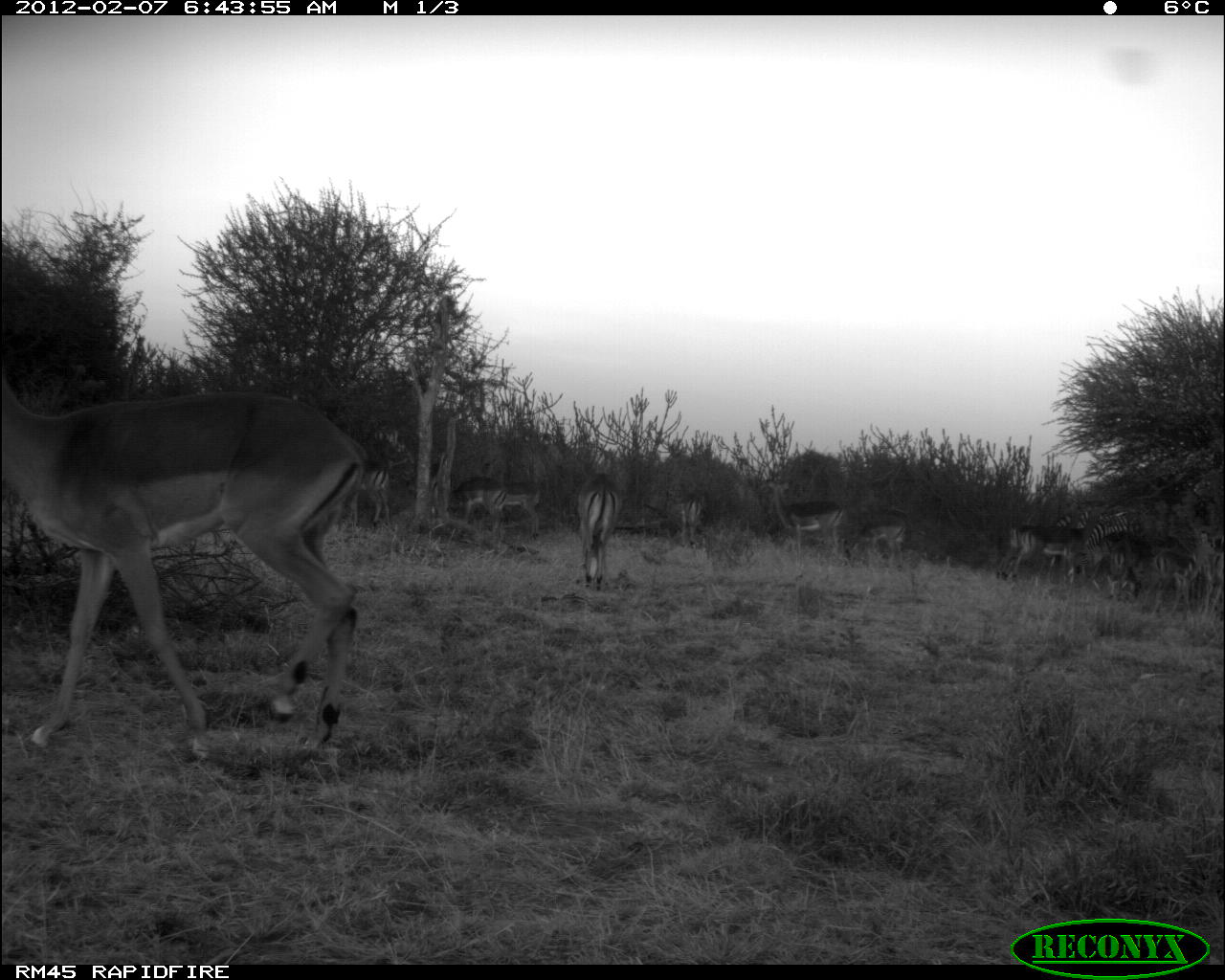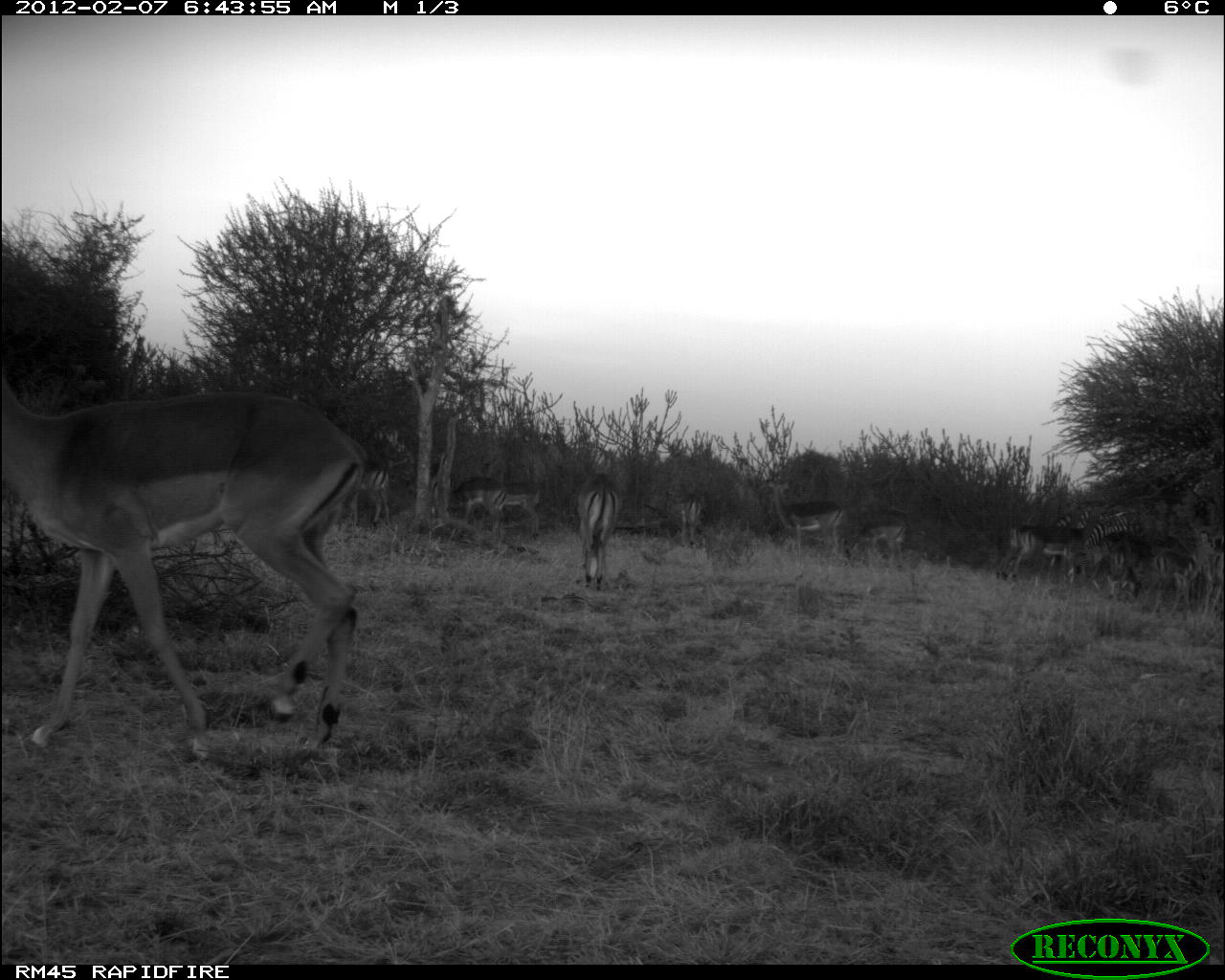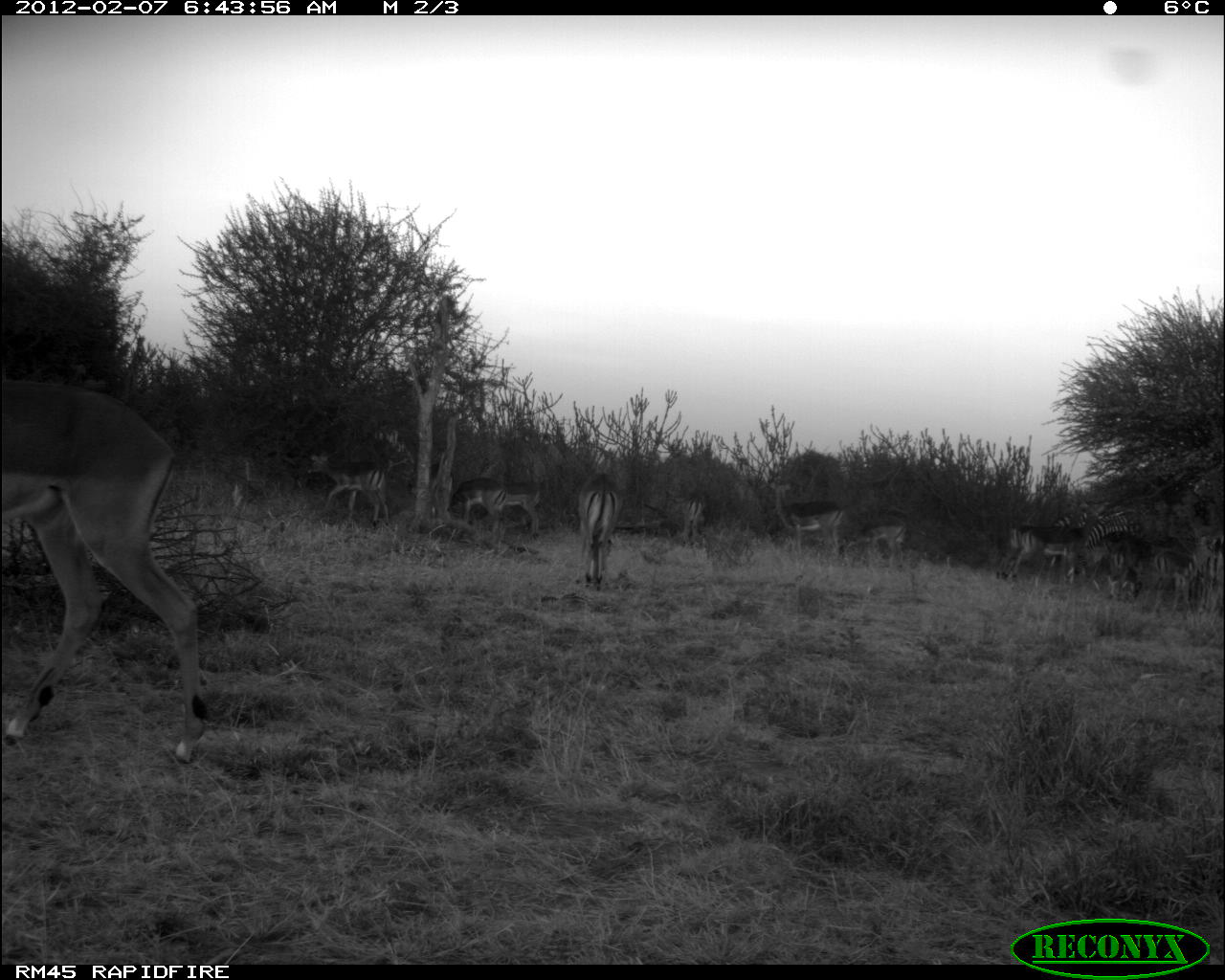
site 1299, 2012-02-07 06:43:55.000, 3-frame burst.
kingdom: Animalia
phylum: Chordata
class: Mammalia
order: Artiodactyla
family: Bovidae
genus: Aepyceros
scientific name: Aepyceros melampus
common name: impala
Aepyceros melampus (impala), count 12.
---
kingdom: Animalia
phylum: Chordata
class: Mammalia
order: Perissodactyla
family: Equidae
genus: Equus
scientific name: Equus quagga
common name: plains zebra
Equus quagga (plains zebra), count 2.